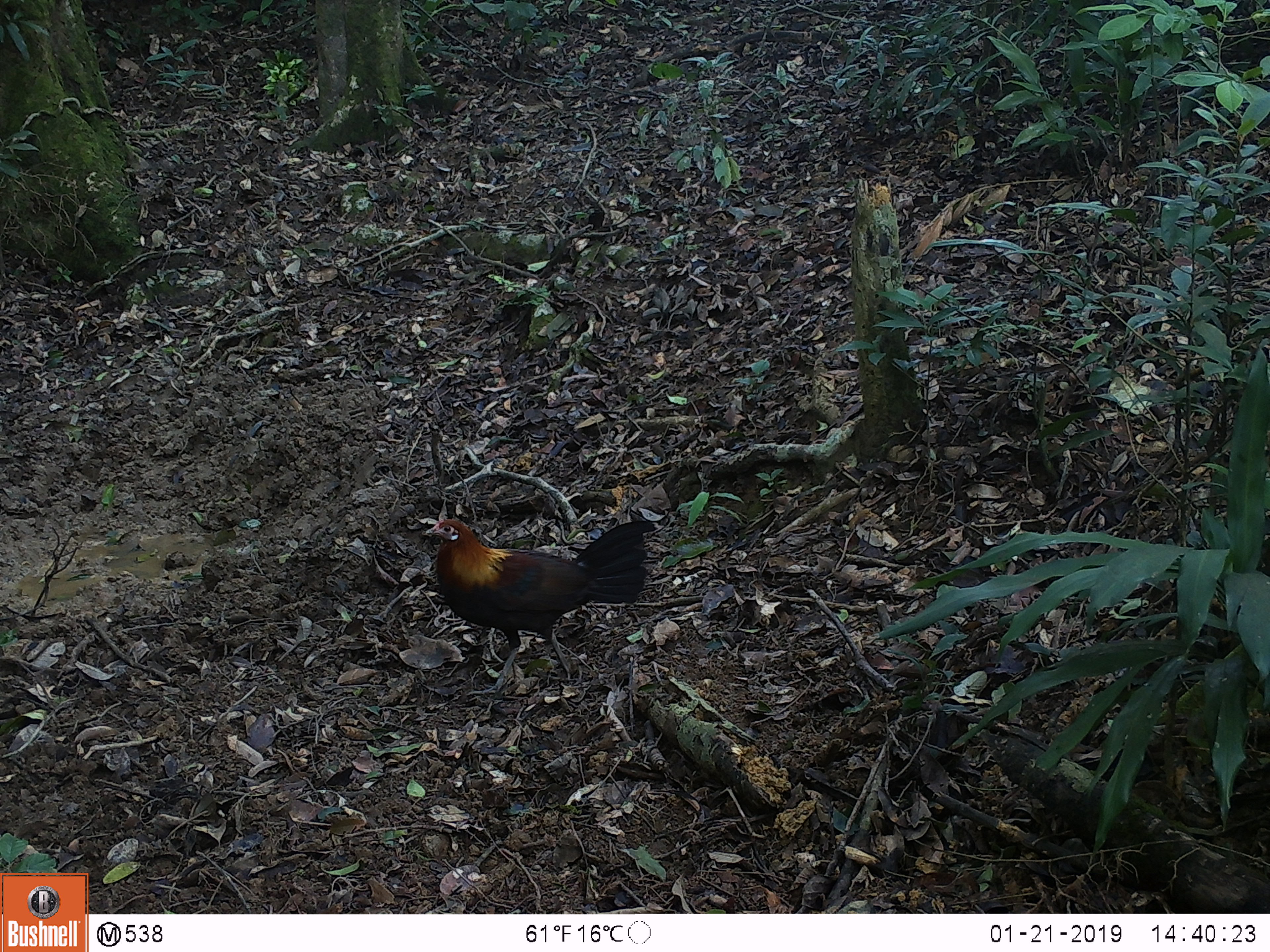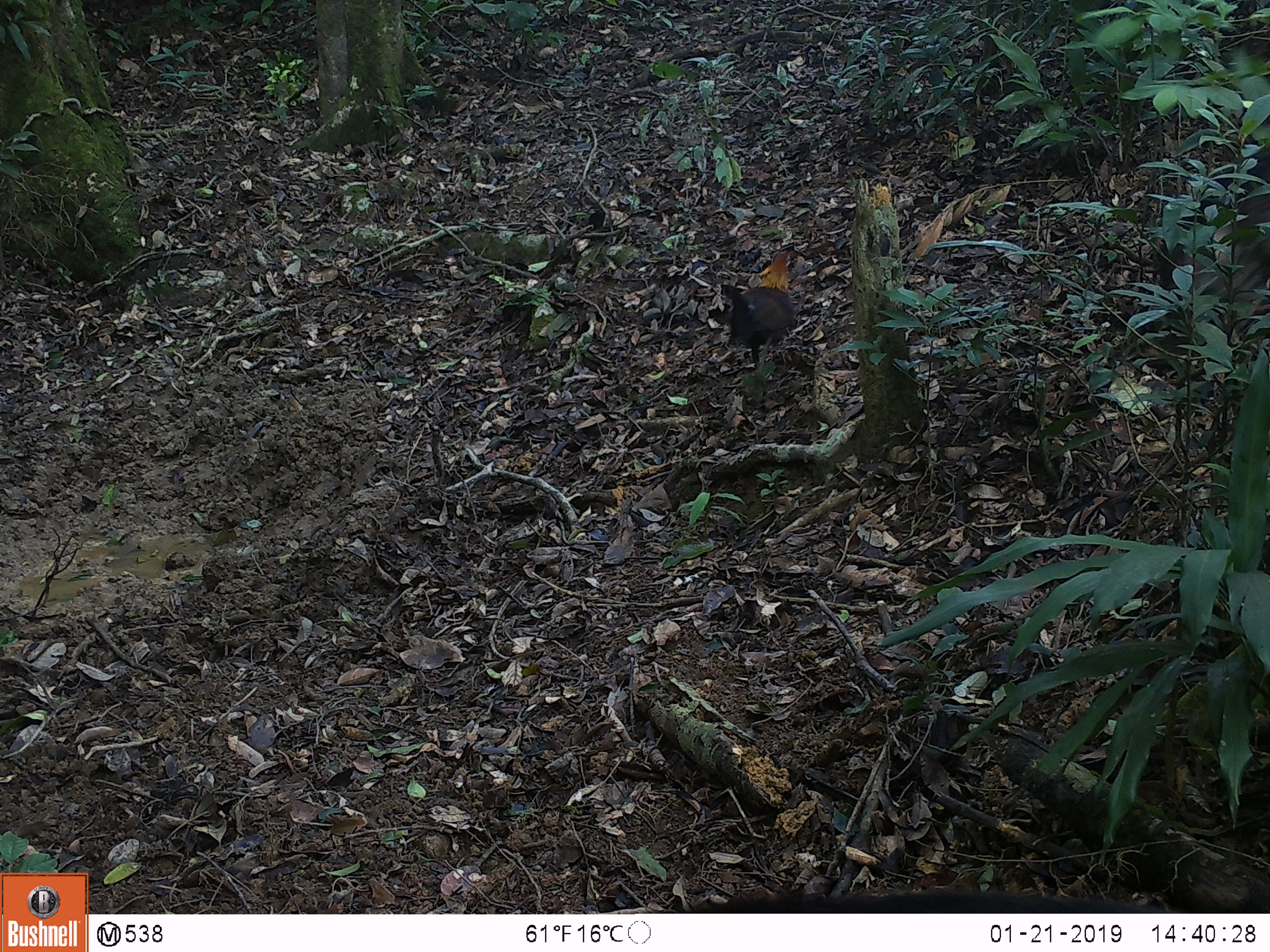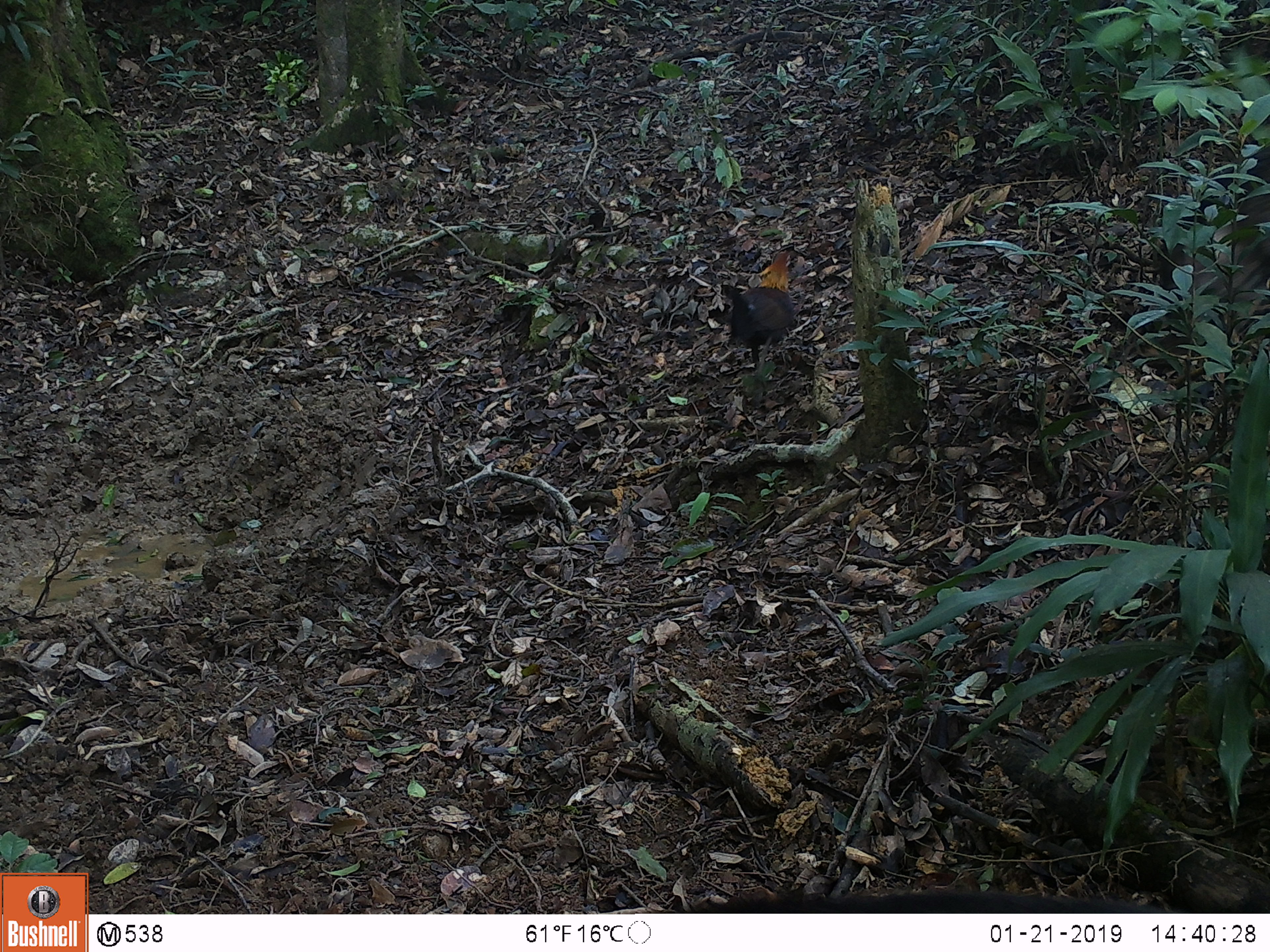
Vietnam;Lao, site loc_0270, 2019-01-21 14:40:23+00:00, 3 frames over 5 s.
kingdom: Animalia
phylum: Chordata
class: Mammalia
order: Artiodactyla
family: Suidae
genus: Sus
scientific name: Sus scrofa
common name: eurasian wild pig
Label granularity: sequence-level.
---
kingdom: Animalia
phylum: Chordata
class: Aves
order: Galliformes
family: Phasianidae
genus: Gallus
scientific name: Gallus gallus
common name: red junglefowl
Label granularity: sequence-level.